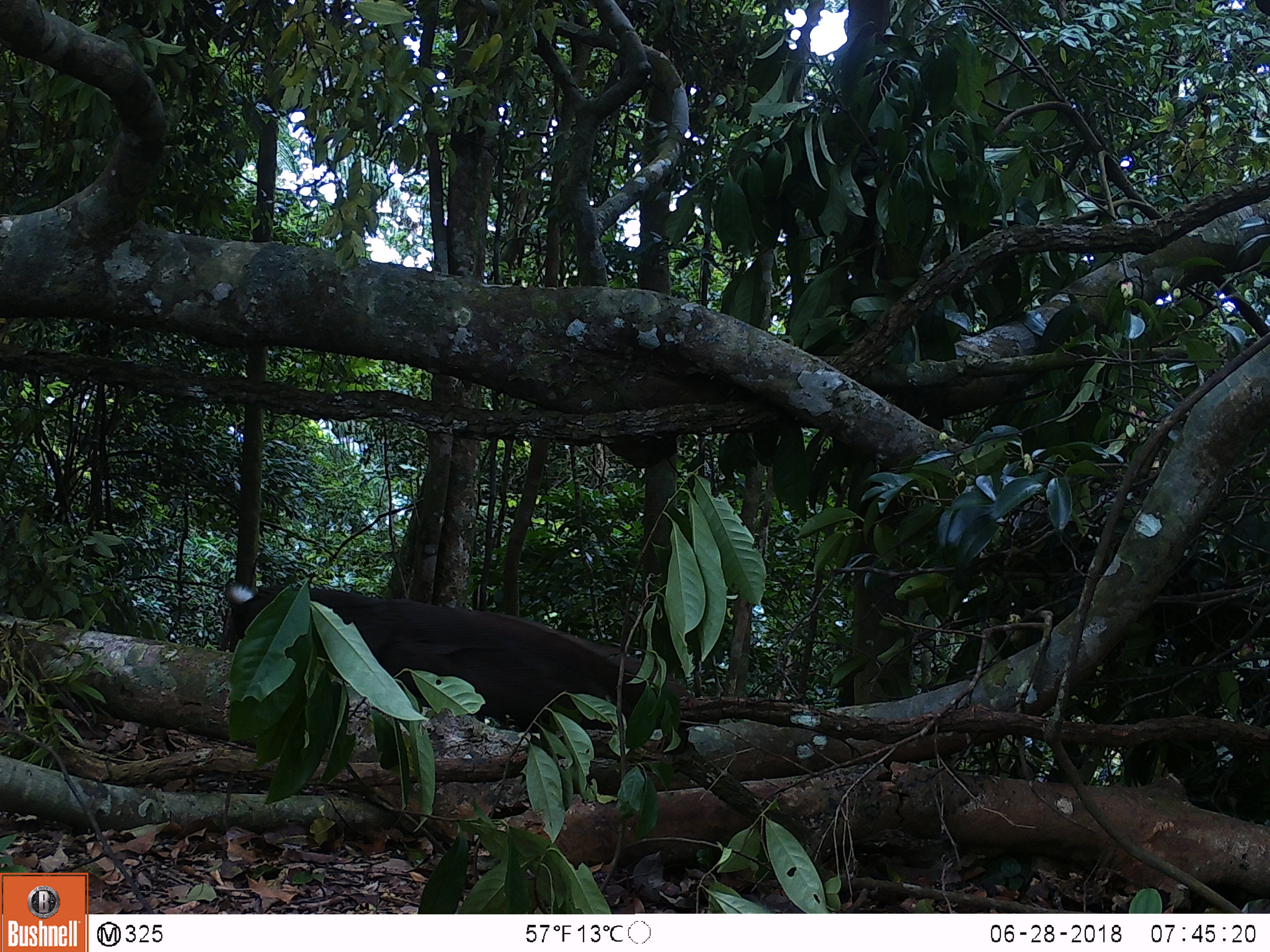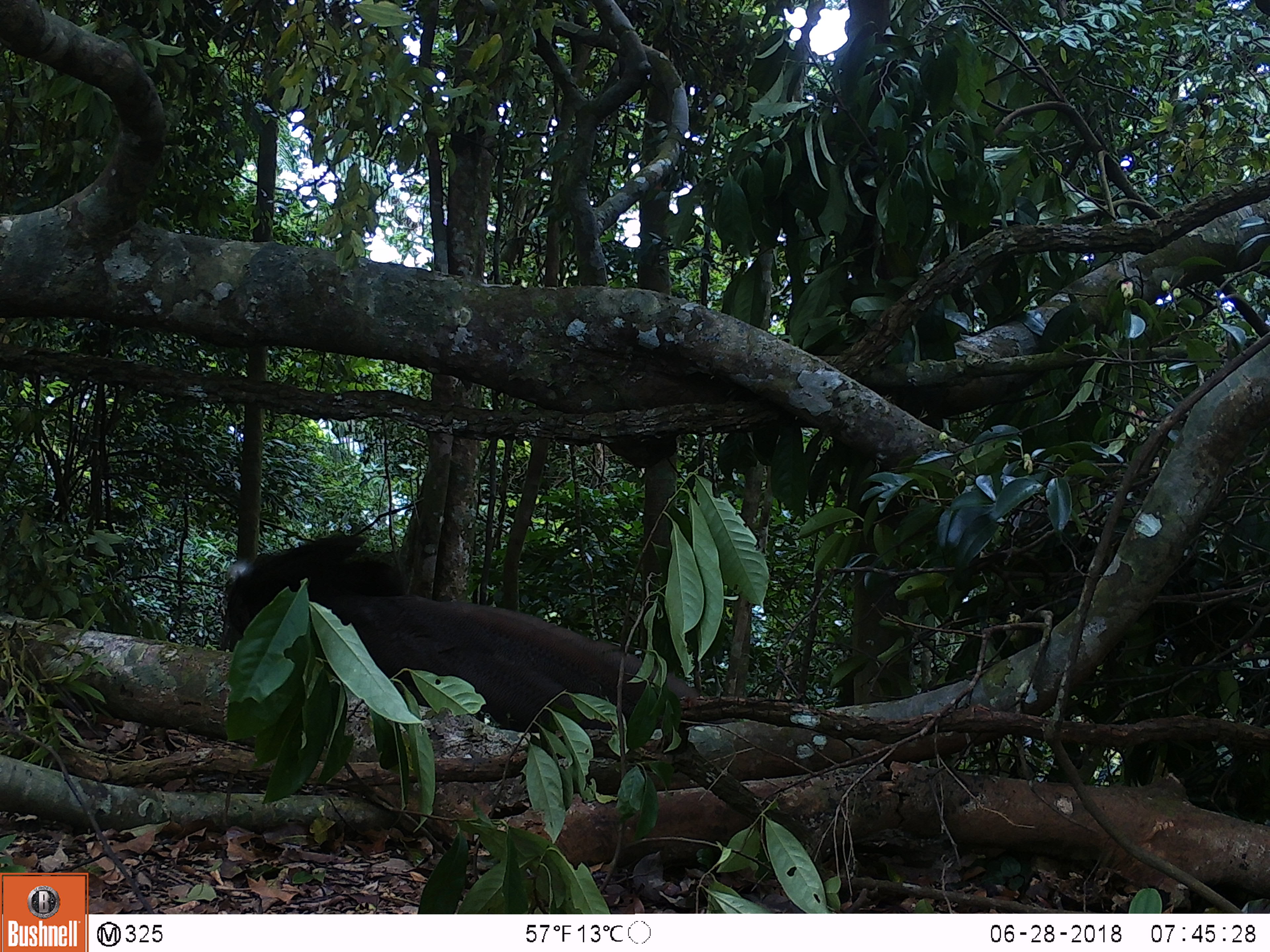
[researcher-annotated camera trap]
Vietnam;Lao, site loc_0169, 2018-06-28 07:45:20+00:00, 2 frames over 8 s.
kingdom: Animalia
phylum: Chordata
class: Aves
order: Galliformes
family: Phasianidae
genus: Rheinardia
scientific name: Rheinardia ocellata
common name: crested argus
Crested argus (Rheinardia ocellata). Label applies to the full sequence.